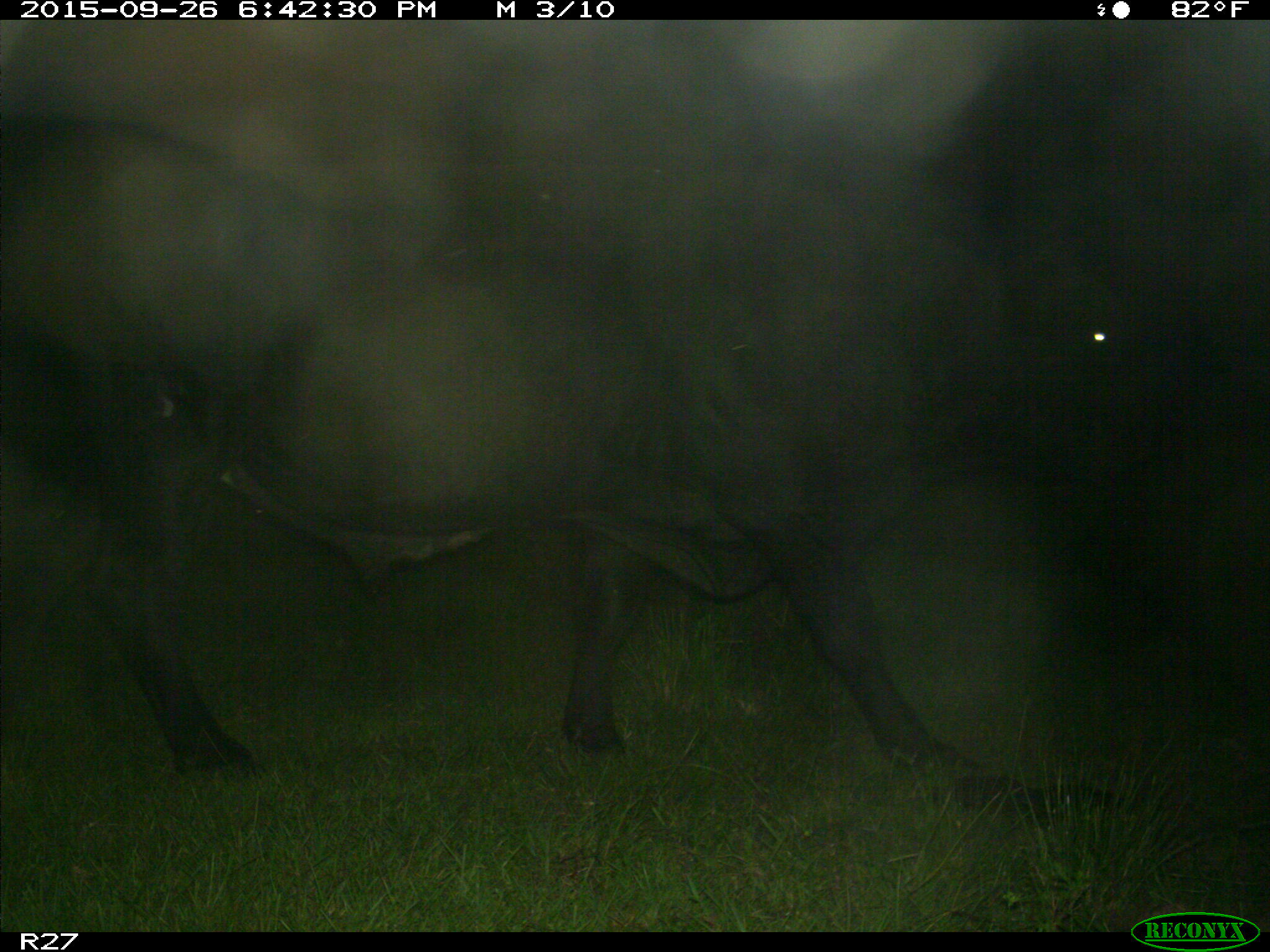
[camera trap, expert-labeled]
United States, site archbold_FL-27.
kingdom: Animalia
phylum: Chordata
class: Mammalia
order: Artiodactyla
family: Bovidae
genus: Bos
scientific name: Bos taurus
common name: domestic cow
Bos taurus (domestic cow).